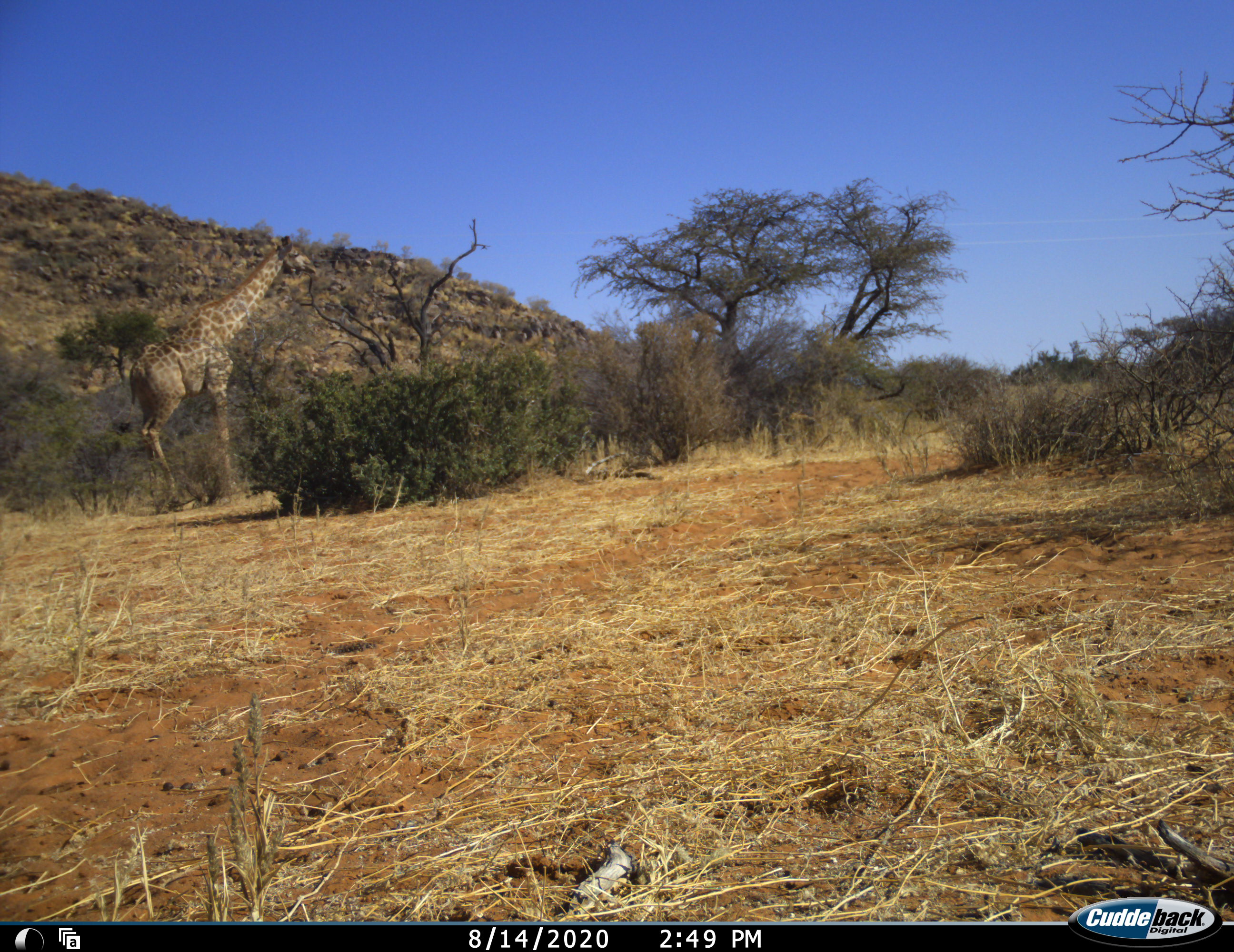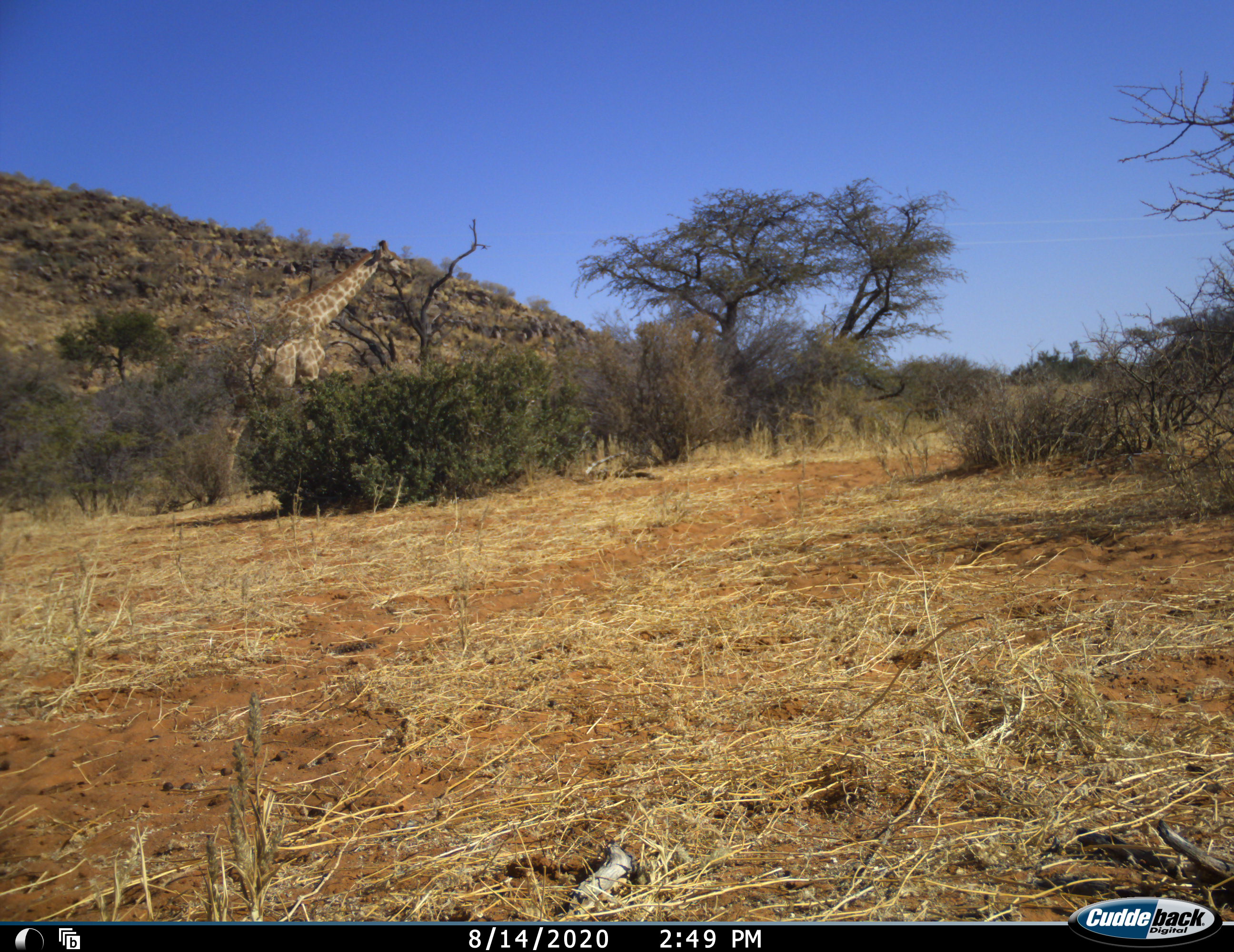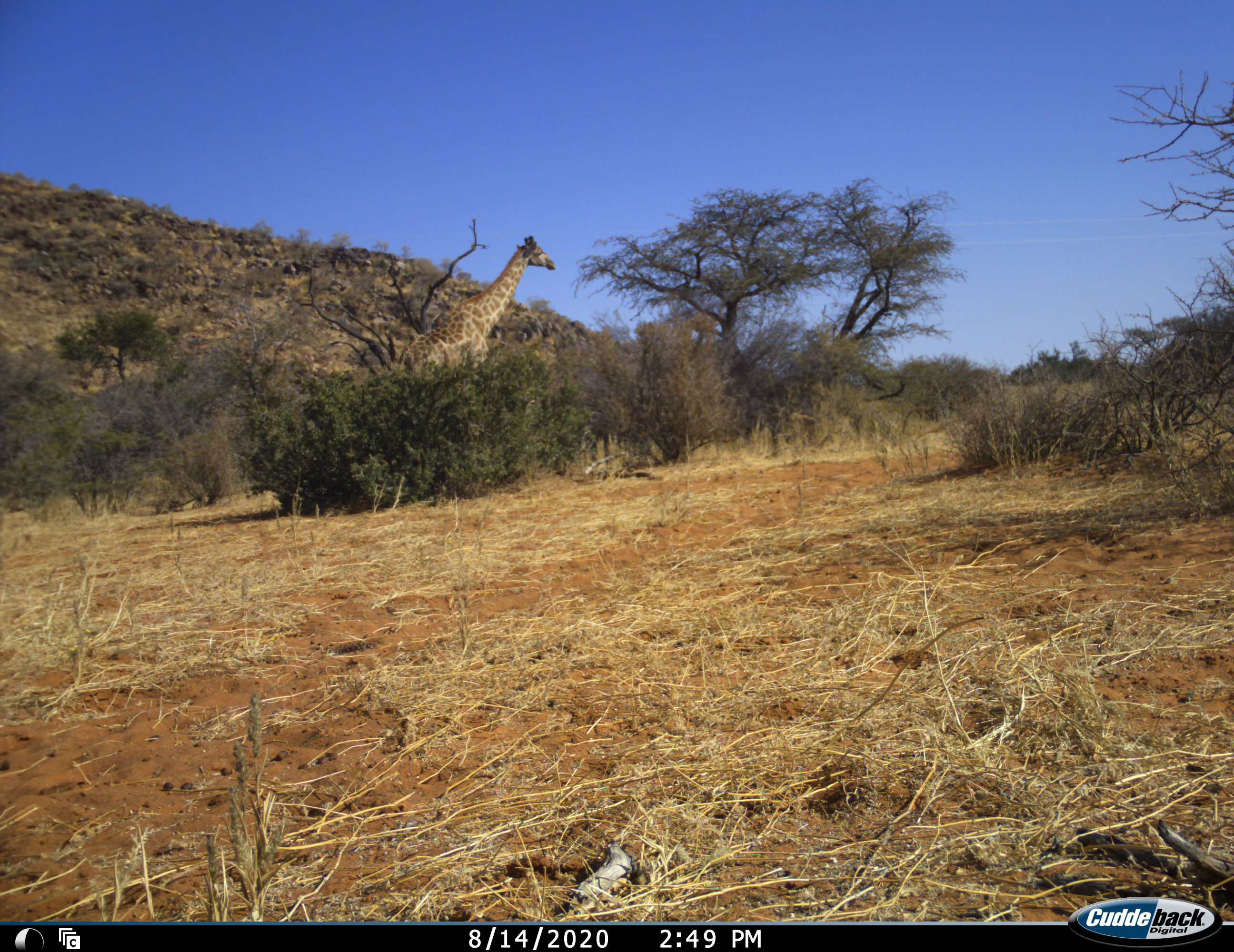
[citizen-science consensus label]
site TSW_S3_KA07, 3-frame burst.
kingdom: Animalia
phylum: Chordata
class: Mammalia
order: Artiodactyla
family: Giraffidae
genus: Giraffa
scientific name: Giraffa camelopardalis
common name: giraffe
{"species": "giraffe (Giraffa camelopardalis)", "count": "1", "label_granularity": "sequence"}